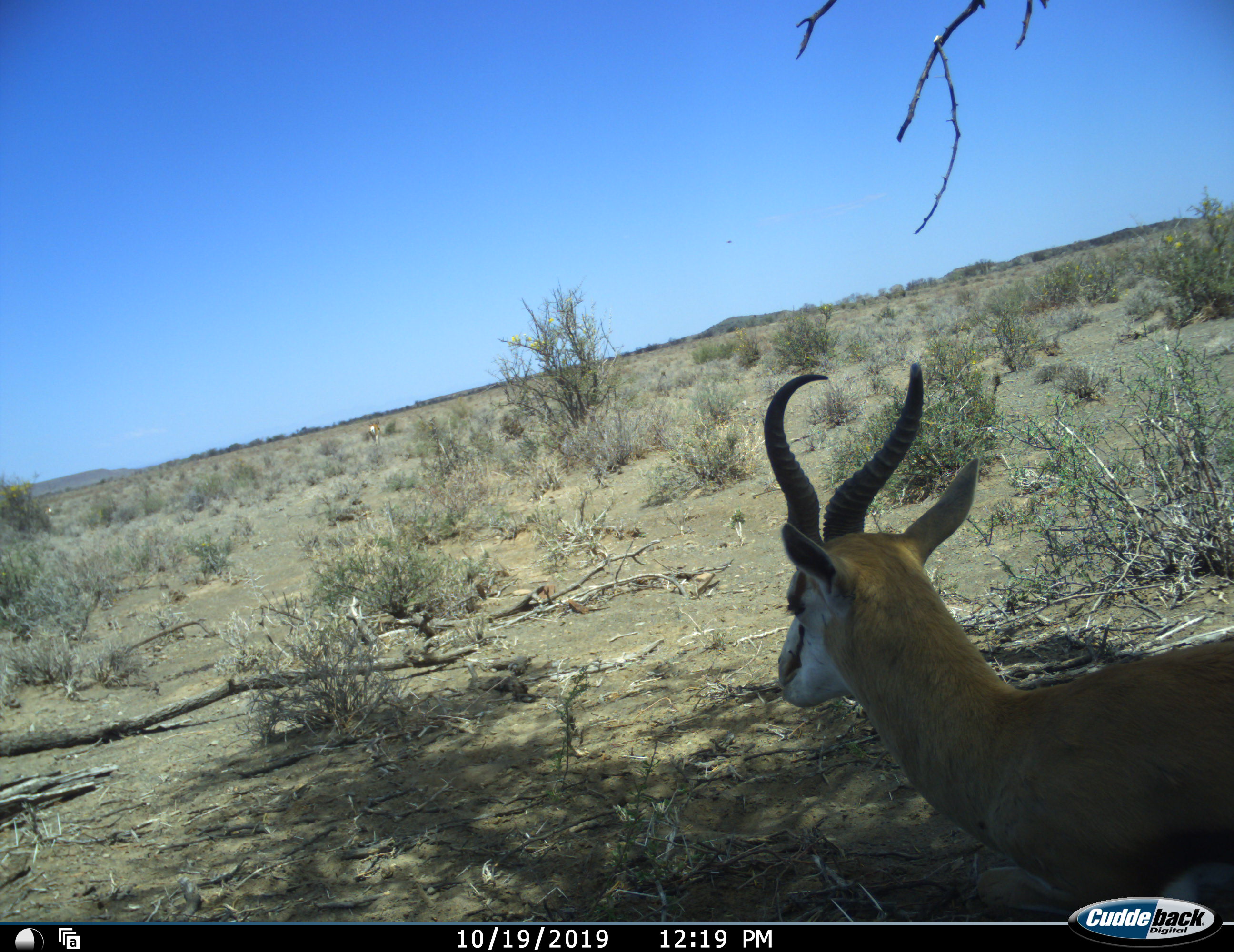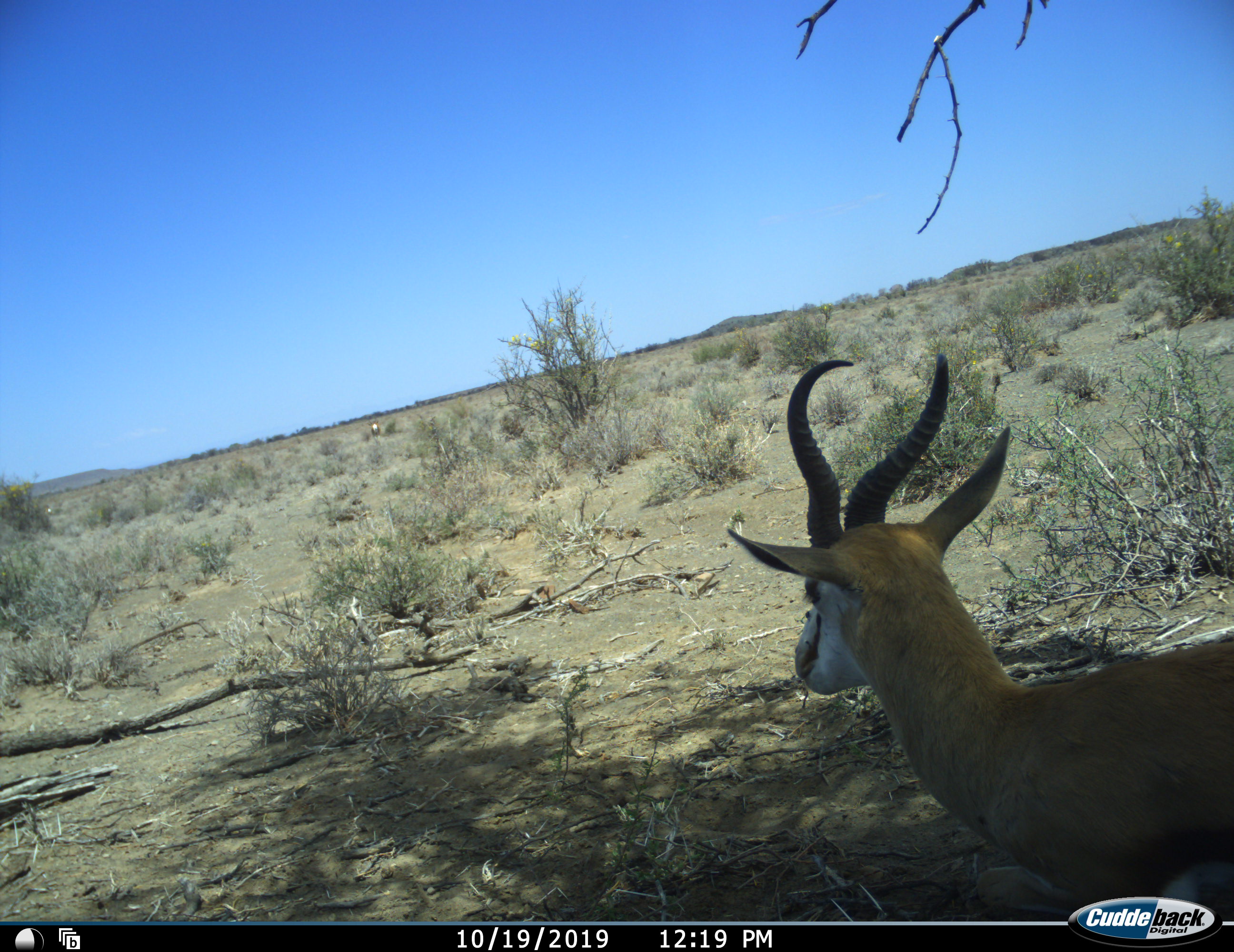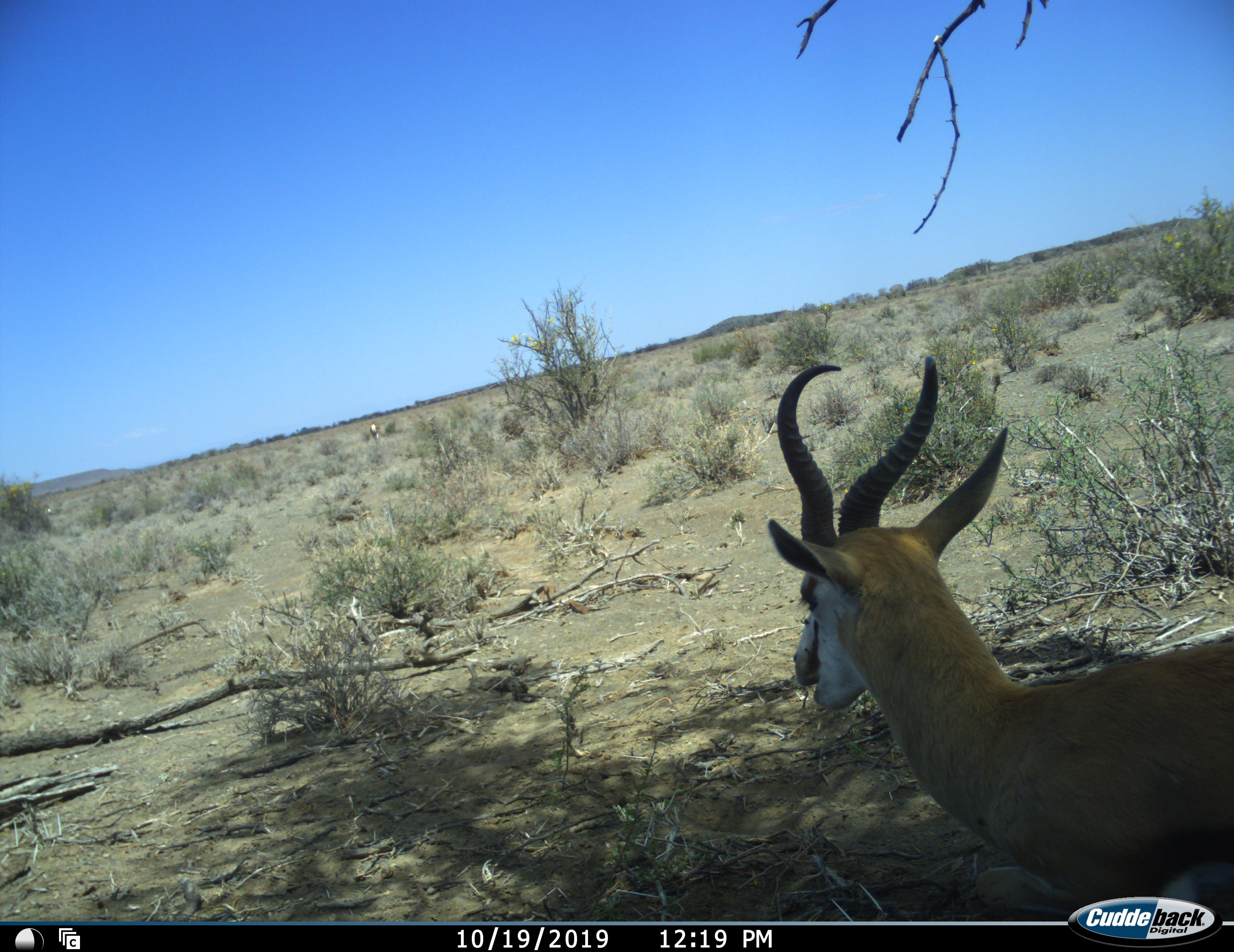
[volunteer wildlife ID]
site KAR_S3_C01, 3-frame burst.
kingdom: Animalia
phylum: Chordata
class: Mammalia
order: Artiodactyla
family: Bovidae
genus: Antidorcas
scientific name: Antidorcas marsupialis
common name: springbok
Springbok (Antidorcas marsupialis), count 1. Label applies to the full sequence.